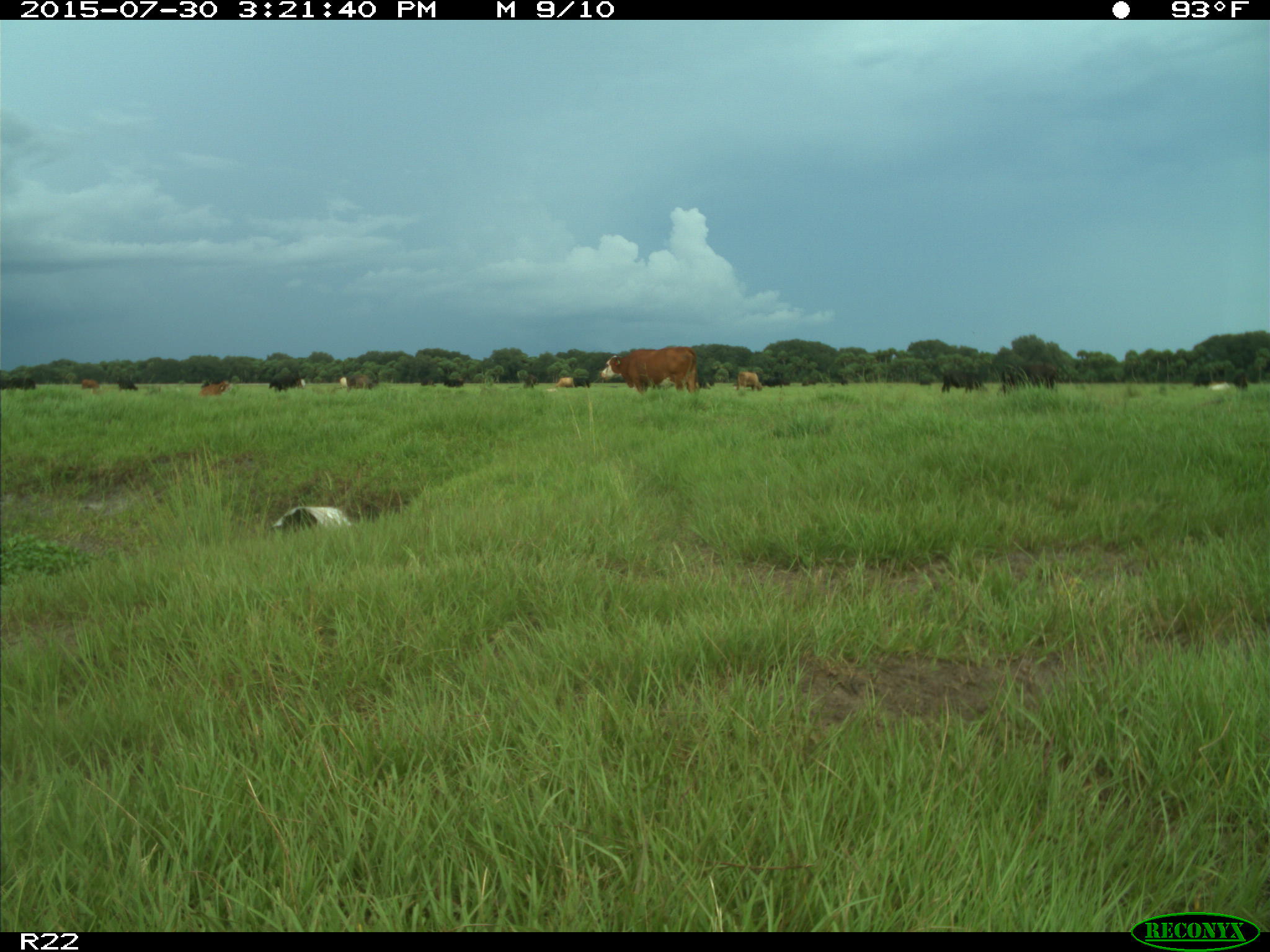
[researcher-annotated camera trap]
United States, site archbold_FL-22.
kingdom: Animalia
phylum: Chordata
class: Mammalia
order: Artiodactyla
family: Bovidae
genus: Bos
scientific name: Bos taurus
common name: domestic cow